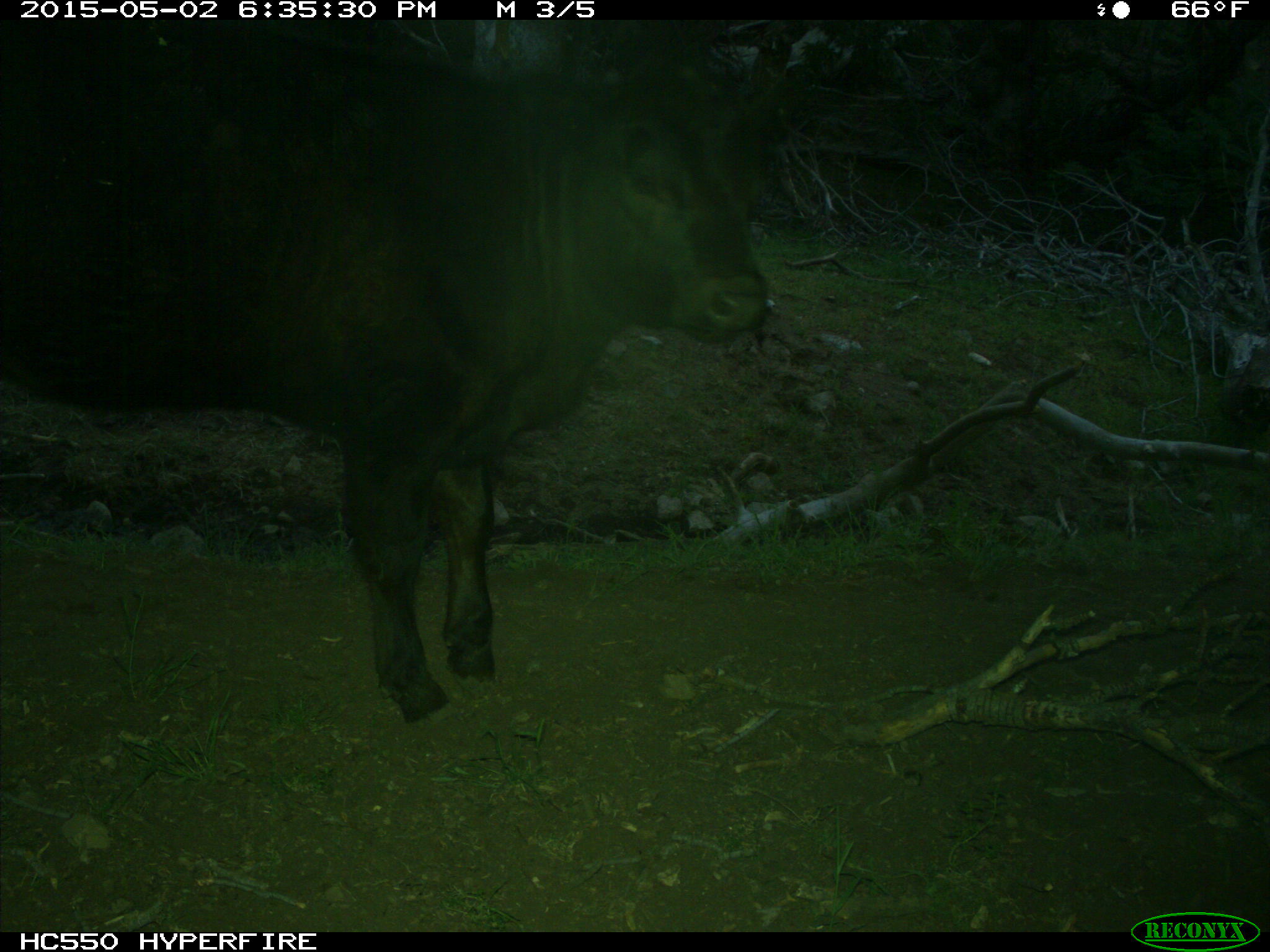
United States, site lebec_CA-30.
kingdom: Animalia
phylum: Chordata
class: Mammalia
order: Artiodactyla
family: Bovidae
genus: Bos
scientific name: Bos taurus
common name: domestic cow